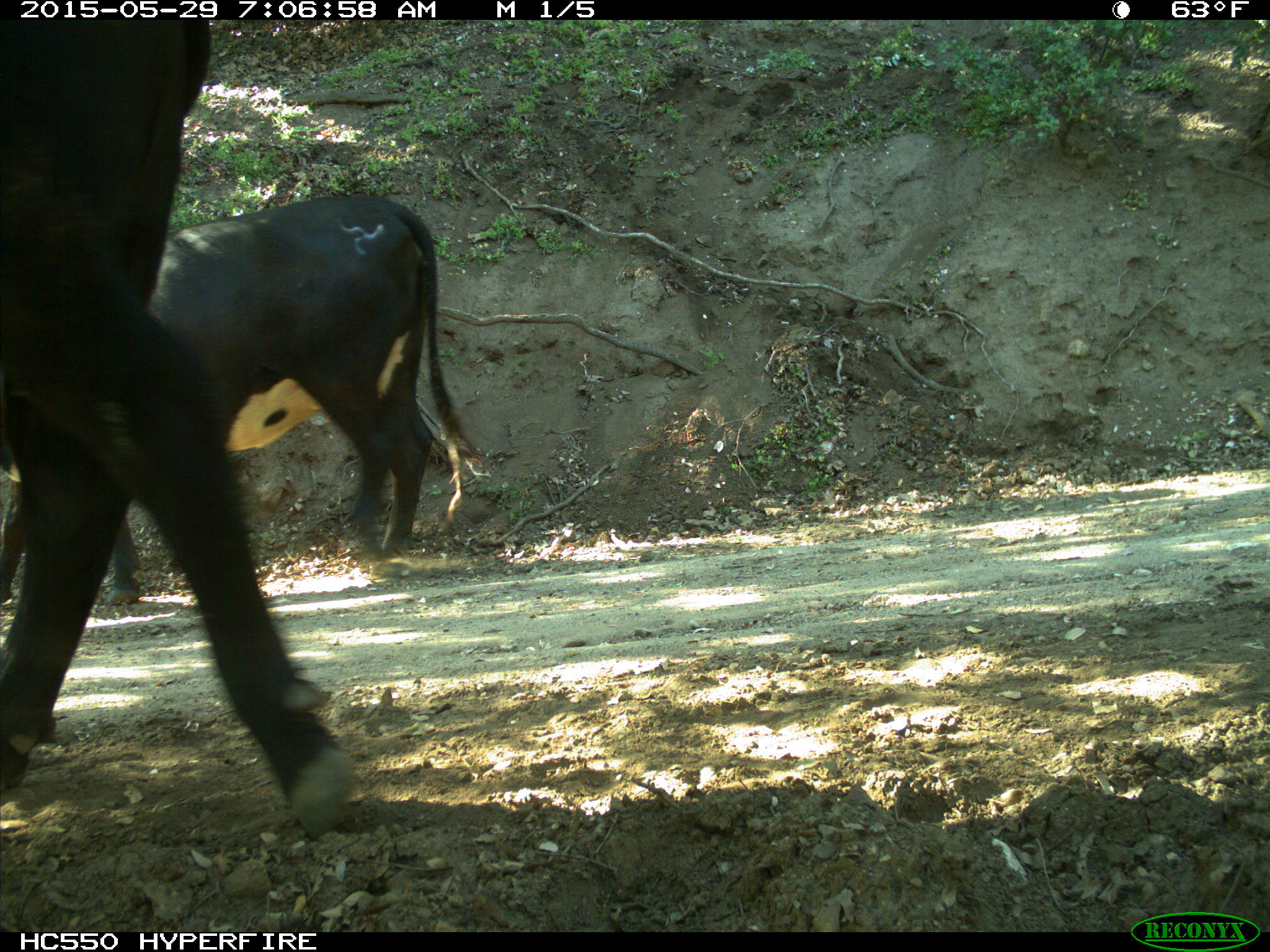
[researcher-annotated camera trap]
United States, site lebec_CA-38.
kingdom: Animalia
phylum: Chordata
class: Mammalia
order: Artiodactyla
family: Bovidae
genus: Bos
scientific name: Bos taurus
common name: domestic cow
Bos taurus (domestic cow).